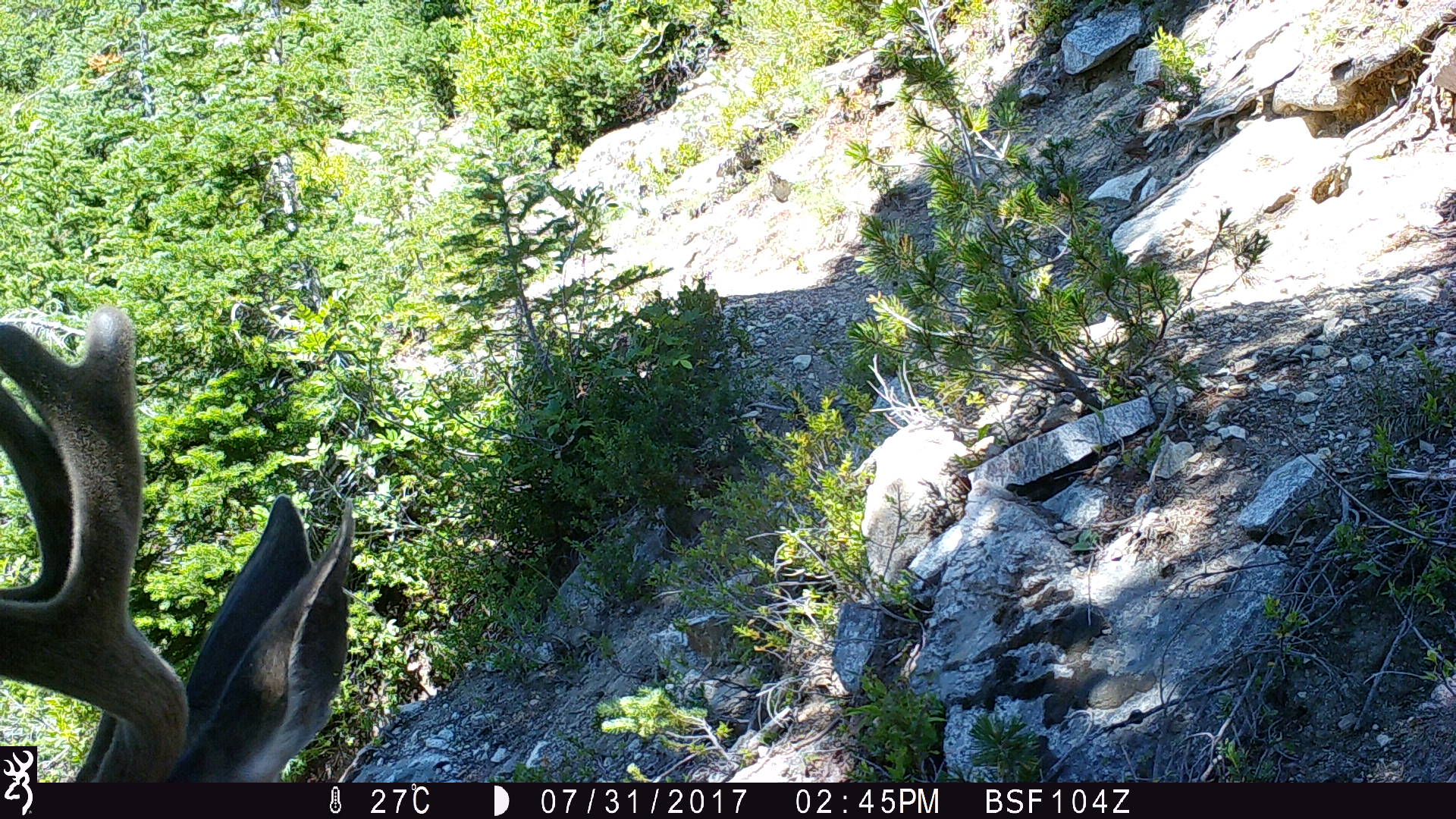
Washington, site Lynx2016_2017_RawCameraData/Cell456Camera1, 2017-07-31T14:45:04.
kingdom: Animalia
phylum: Chordata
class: Mammalia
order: Artiodactyla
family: Cervidae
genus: Odocoileus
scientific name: Odocoileus hemionus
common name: mule deer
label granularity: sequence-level